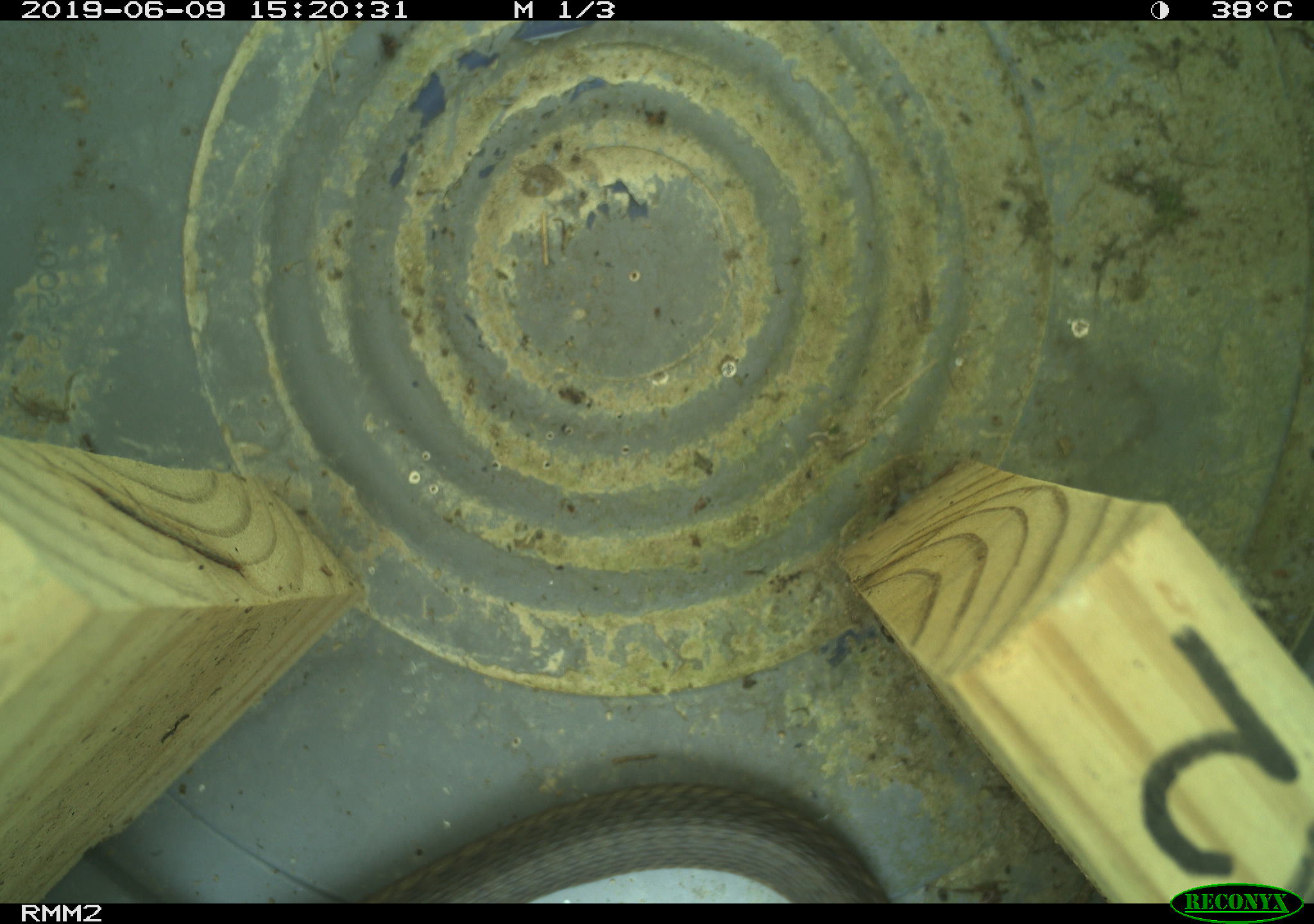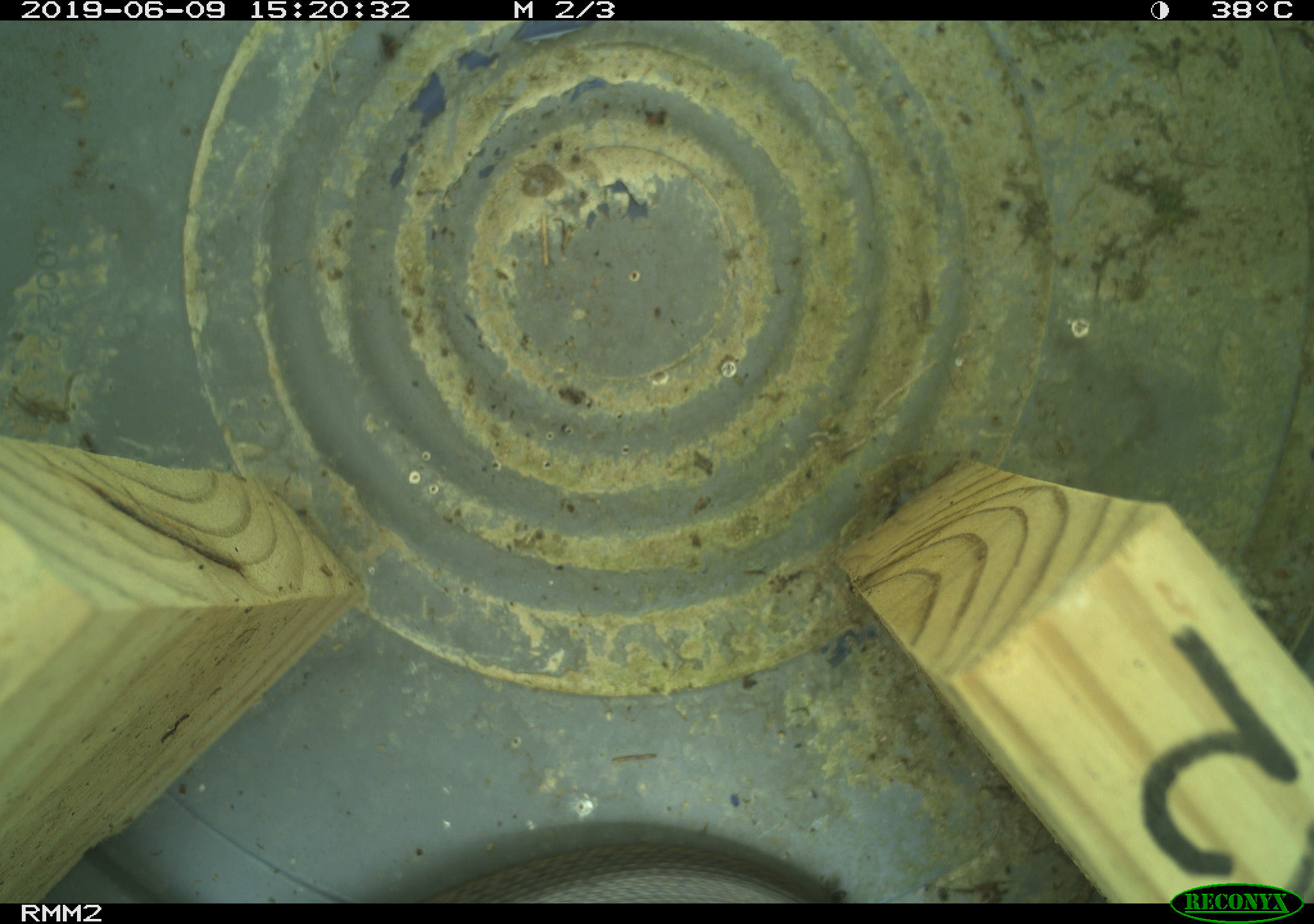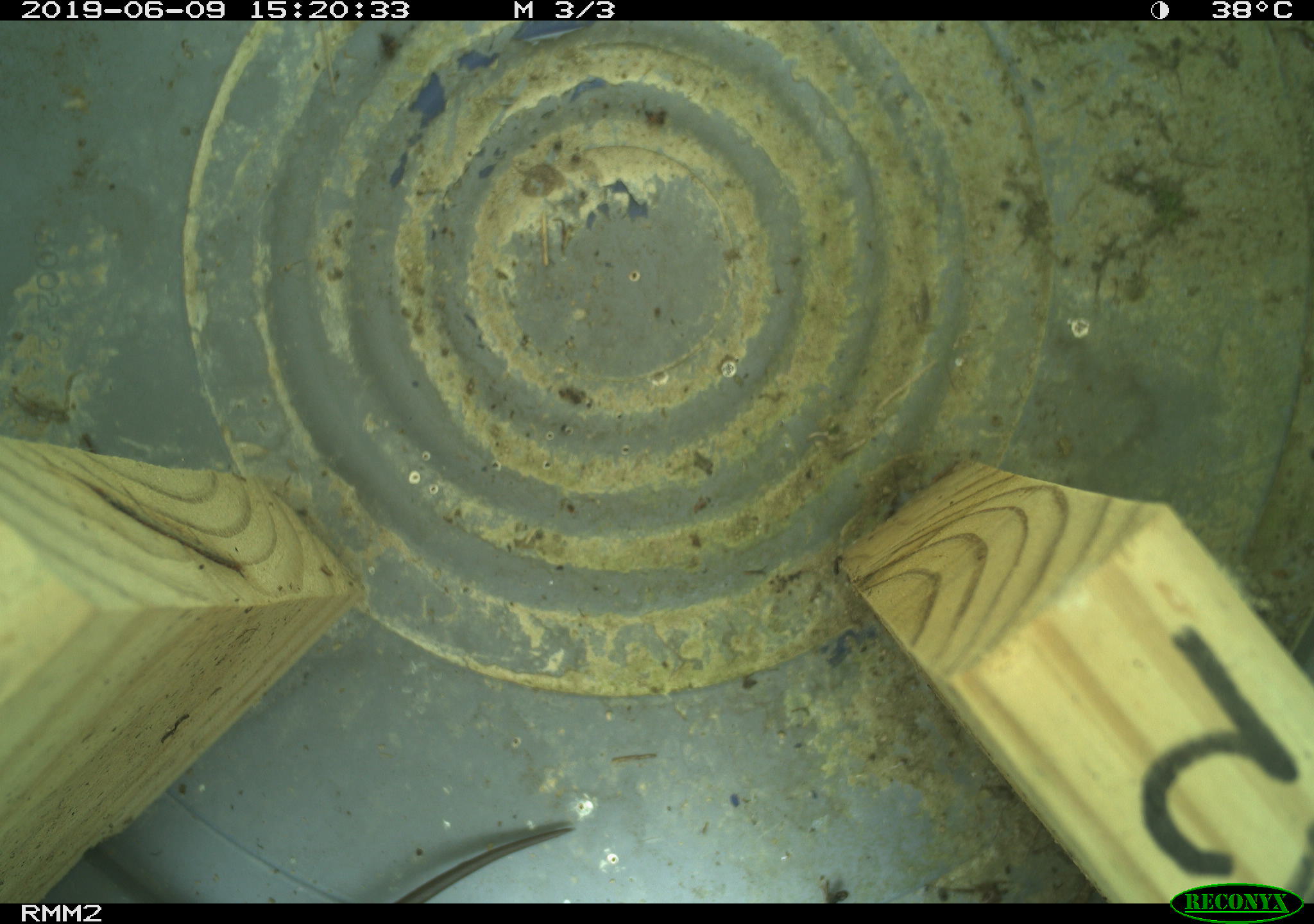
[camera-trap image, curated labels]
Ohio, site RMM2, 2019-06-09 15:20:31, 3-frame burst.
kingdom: Animalia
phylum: Chordata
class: Reptilia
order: Squamata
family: Colubridae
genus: Thamnophis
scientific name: Thamnophis sirtalis sirtalis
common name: eastern gartersnake